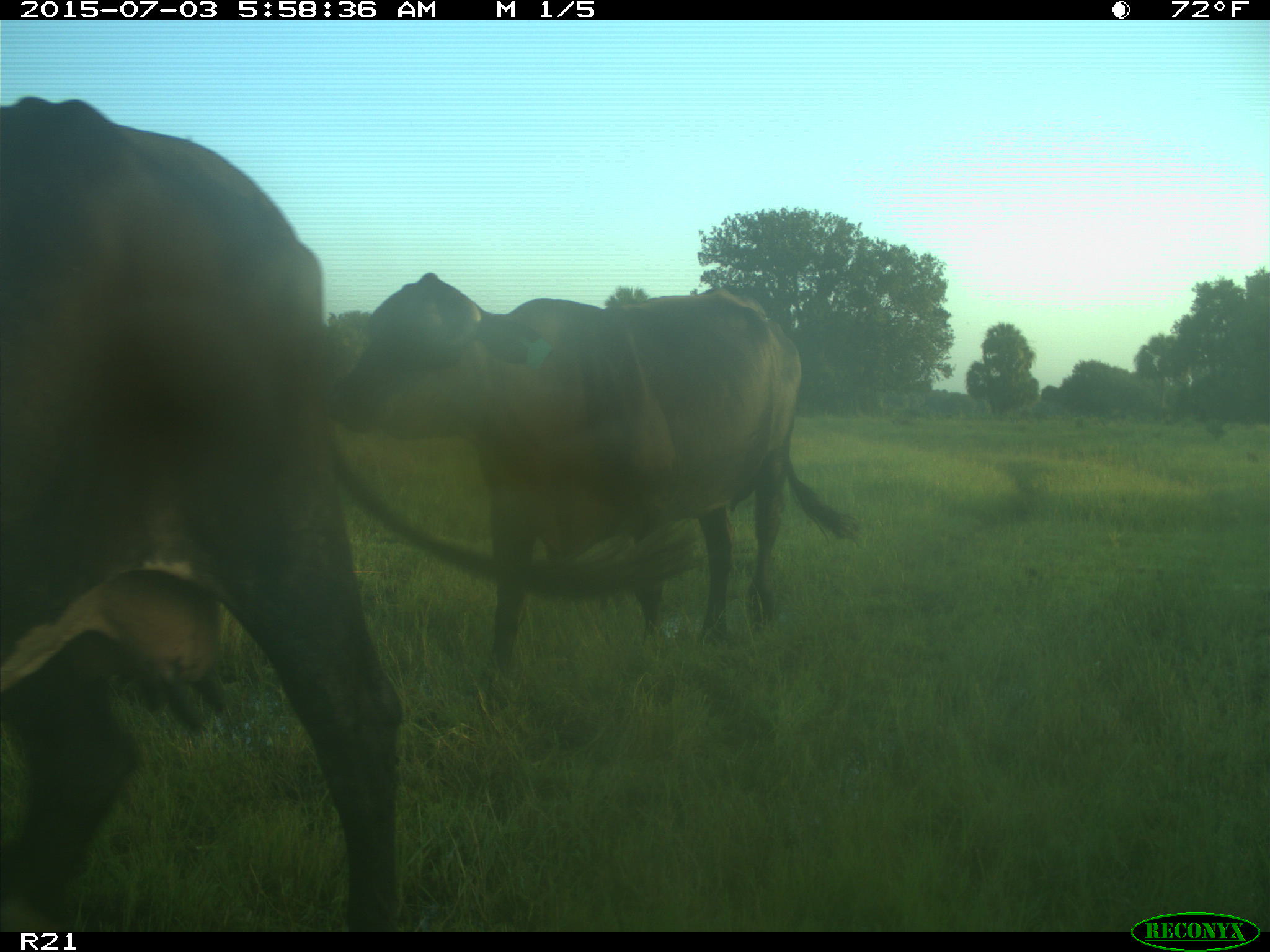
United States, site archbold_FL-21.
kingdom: Animalia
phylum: Chordata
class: Mammalia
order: Artiodactyla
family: Bovidae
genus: Bos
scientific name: Bos taurus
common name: domestic cow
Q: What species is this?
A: Bos taurus (domestic cow).